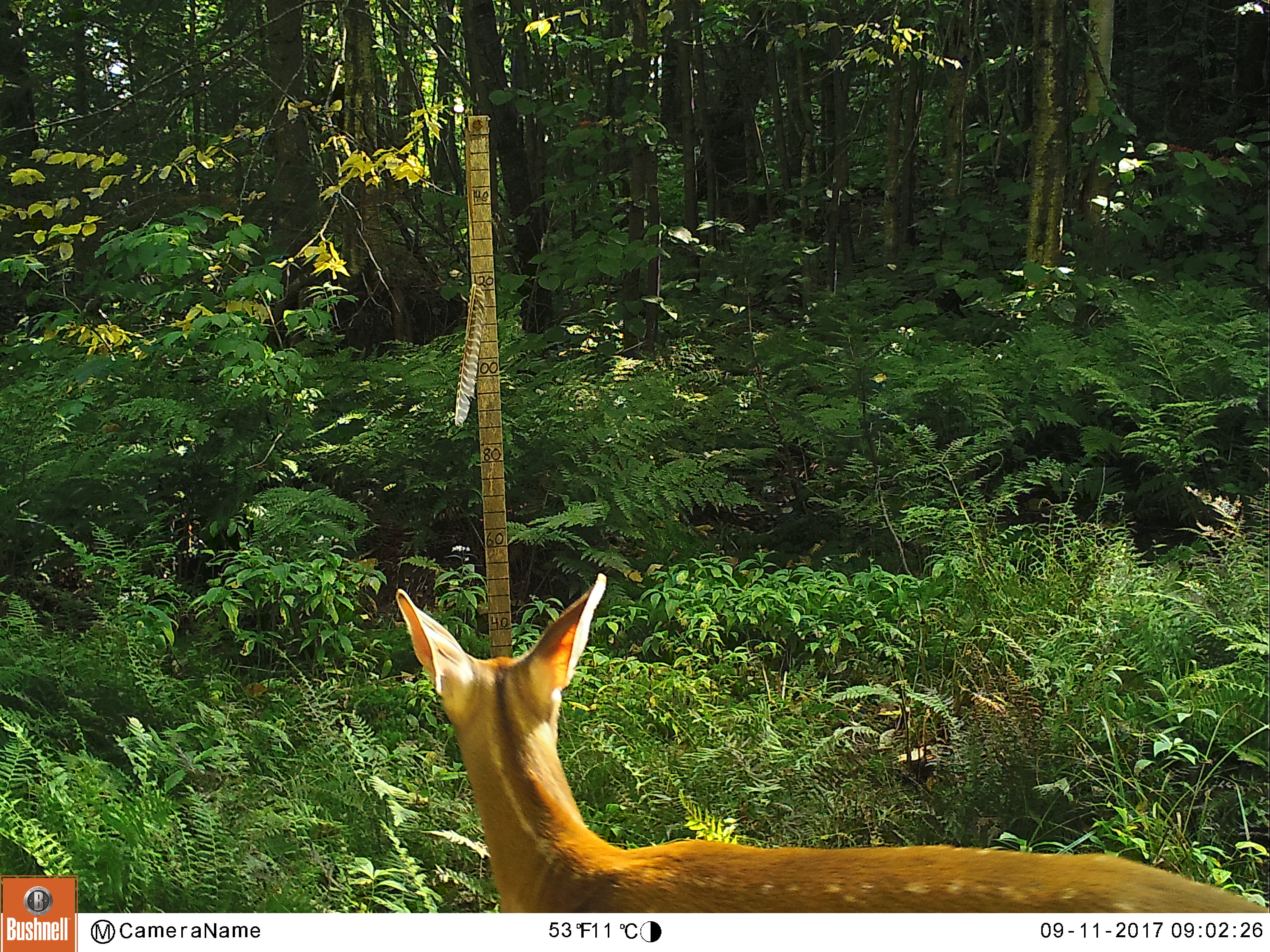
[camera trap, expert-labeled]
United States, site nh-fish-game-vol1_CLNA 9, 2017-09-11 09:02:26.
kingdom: Animalia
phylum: Chordata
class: Mammalia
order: Artiodactyla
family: Cervidae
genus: Odocoileus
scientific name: Odocoileus virginianus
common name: white-tailed deer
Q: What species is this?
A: White-tailed deer (Odocoileus virginianus).